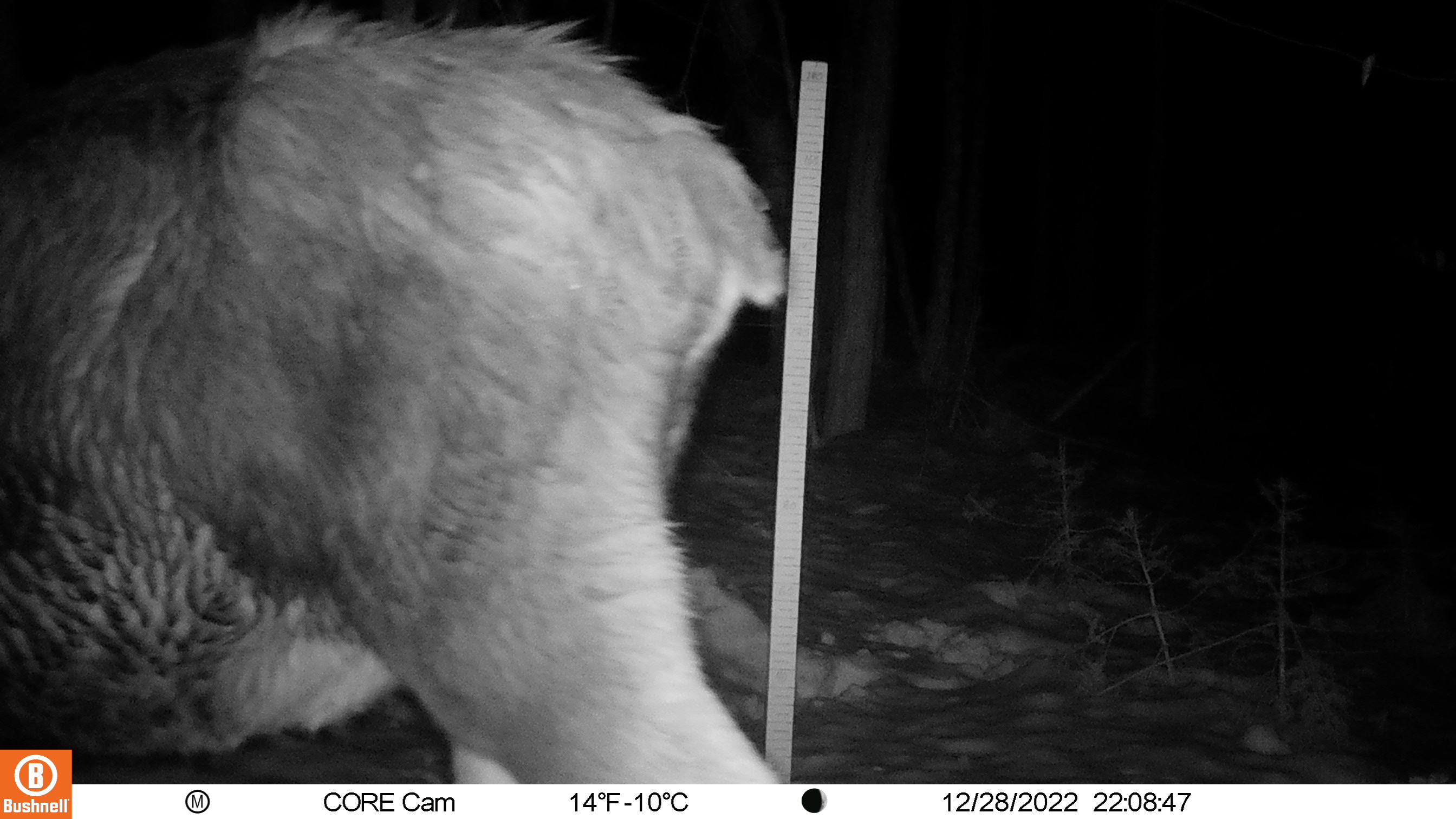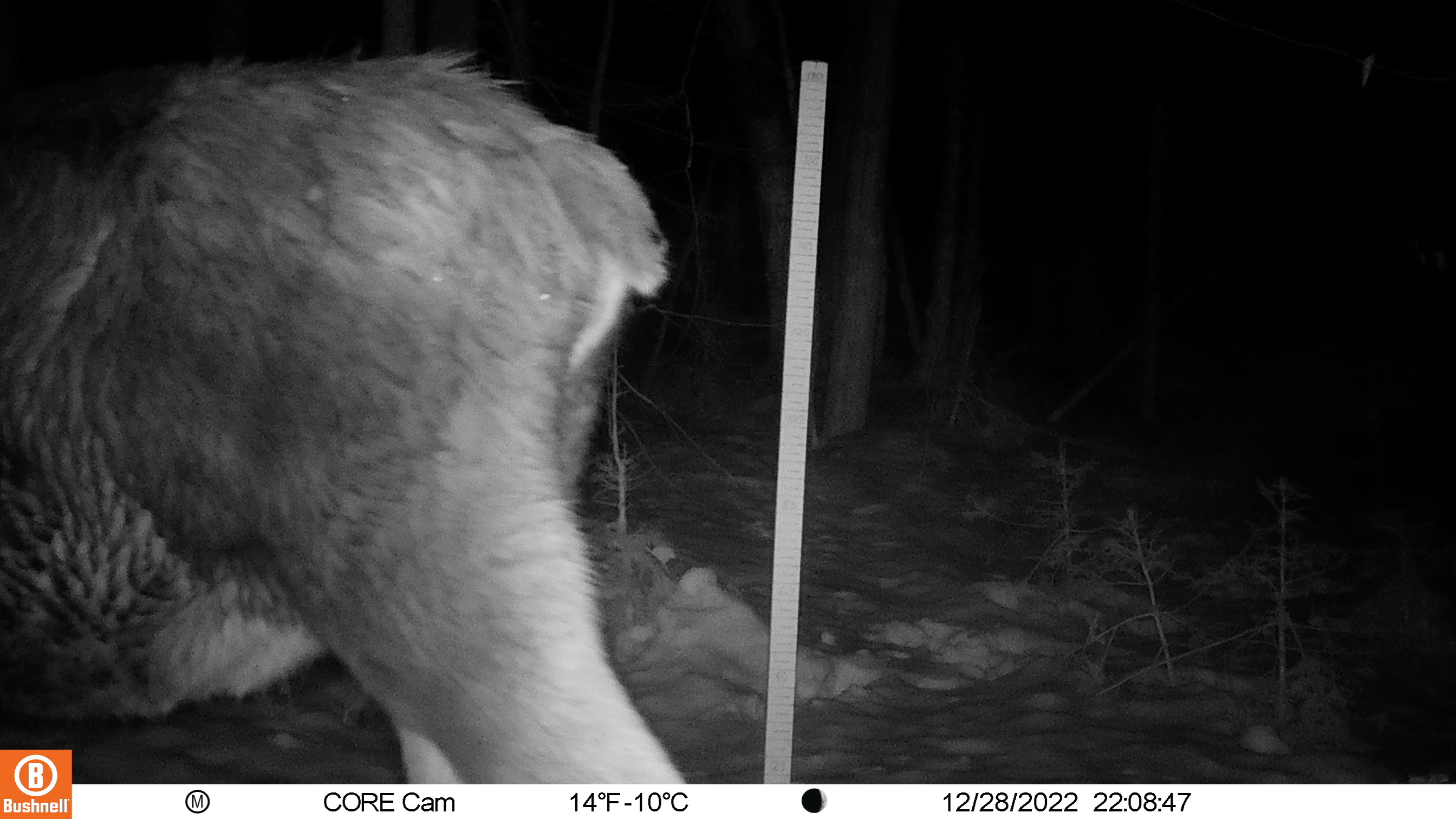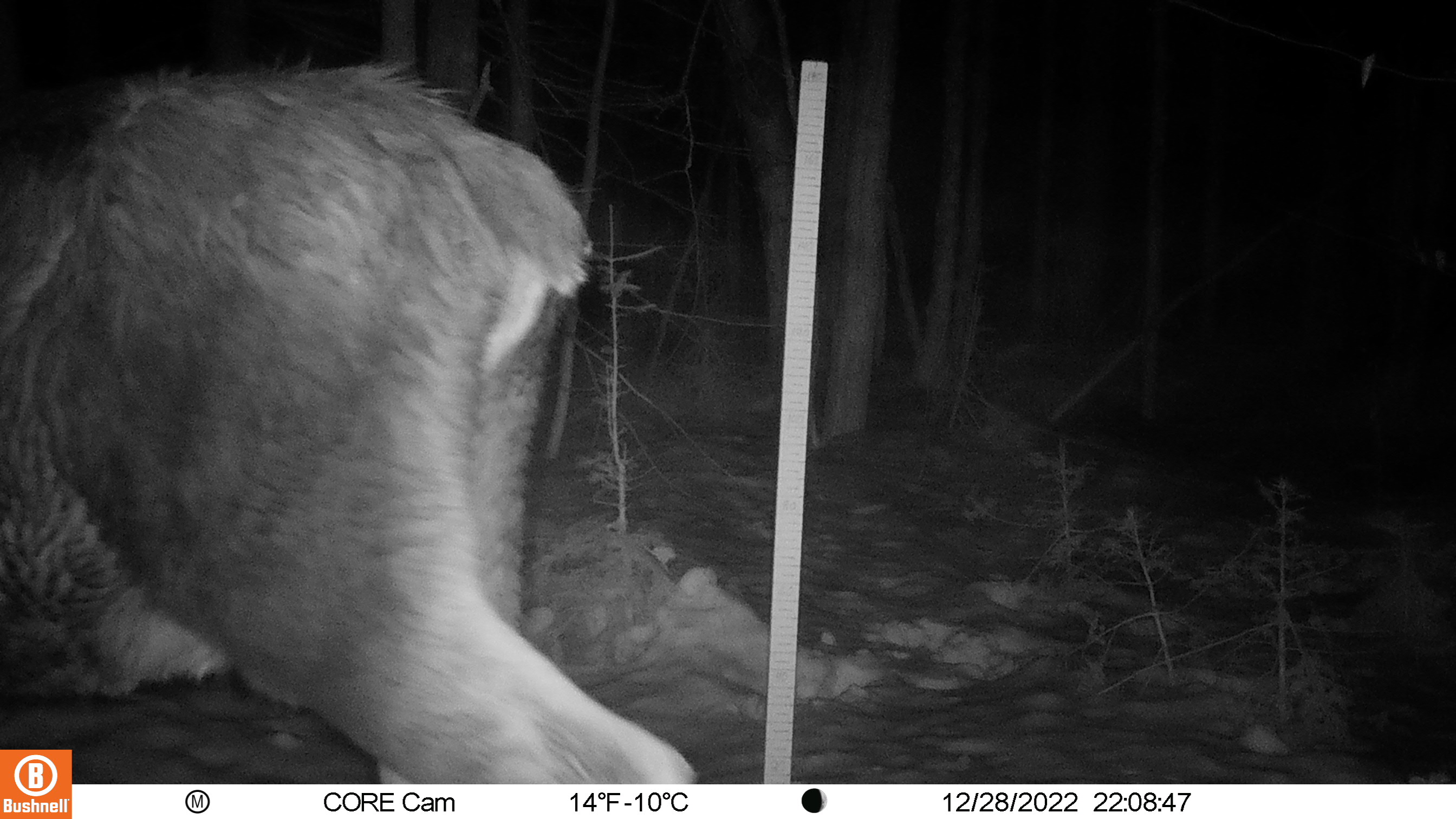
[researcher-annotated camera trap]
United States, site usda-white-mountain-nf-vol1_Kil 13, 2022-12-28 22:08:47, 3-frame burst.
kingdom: Animalia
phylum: Chordata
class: Mammalia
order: Artiodactyla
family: Cervidae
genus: Alces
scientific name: Alces alces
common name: moose